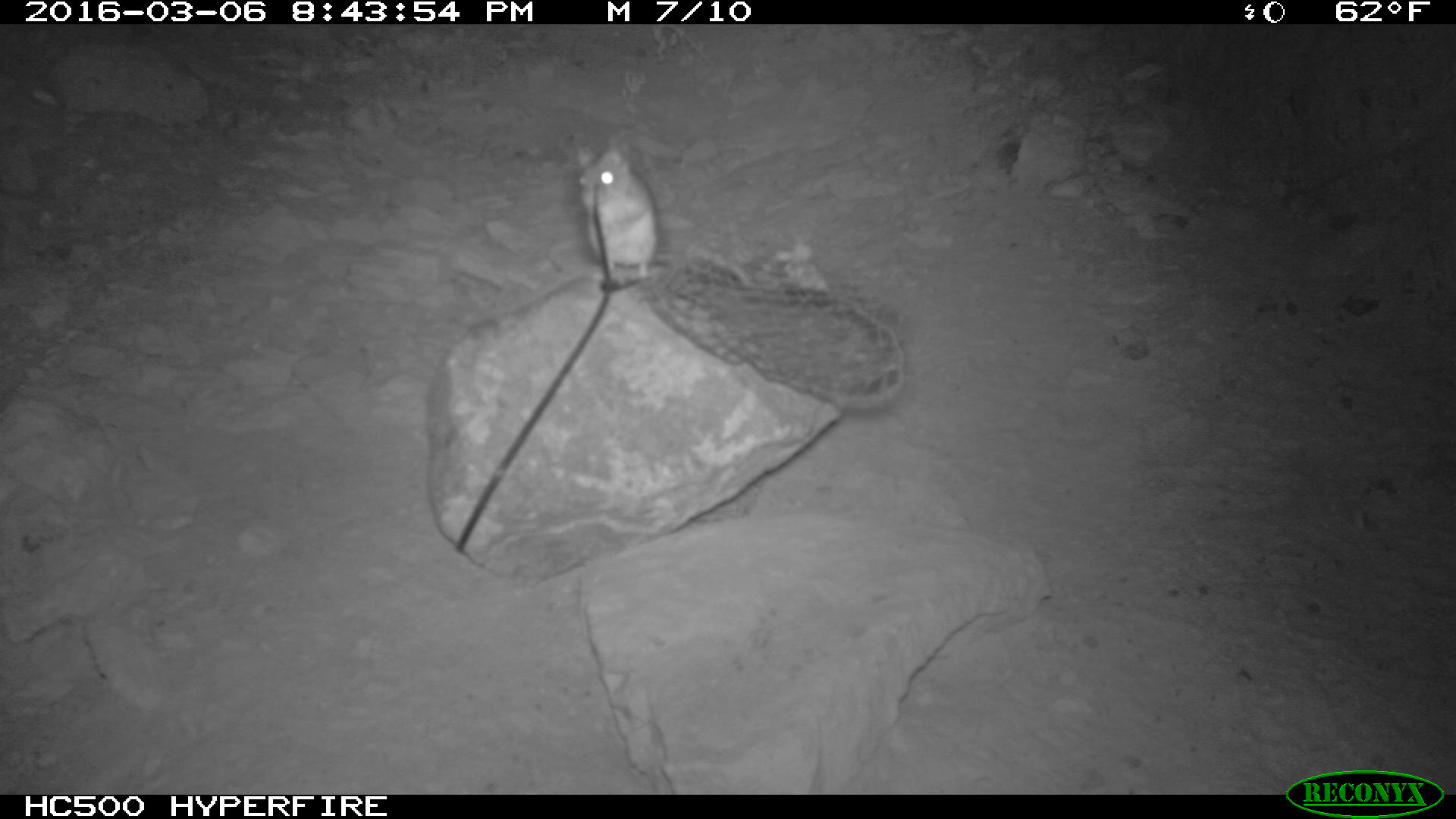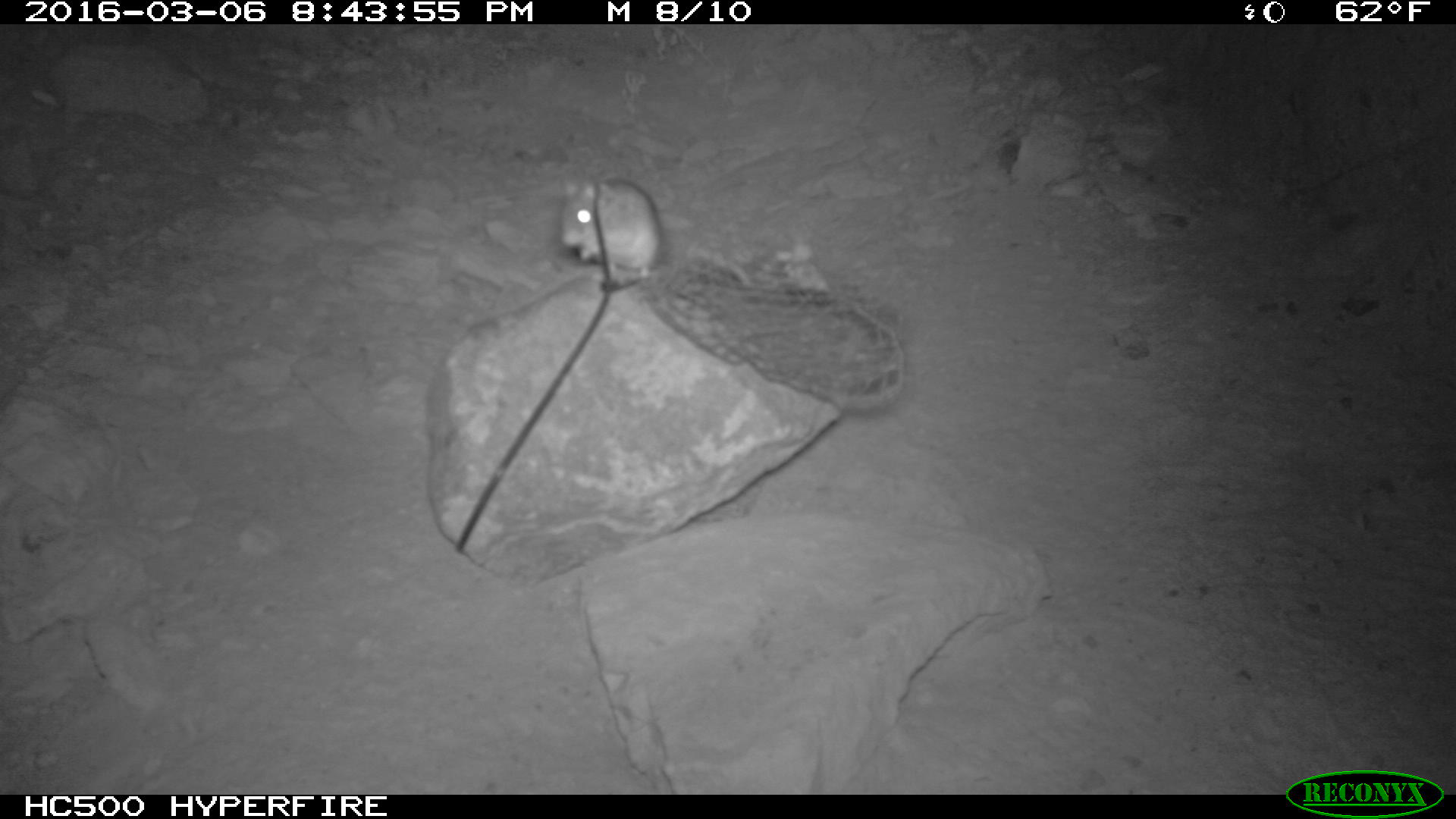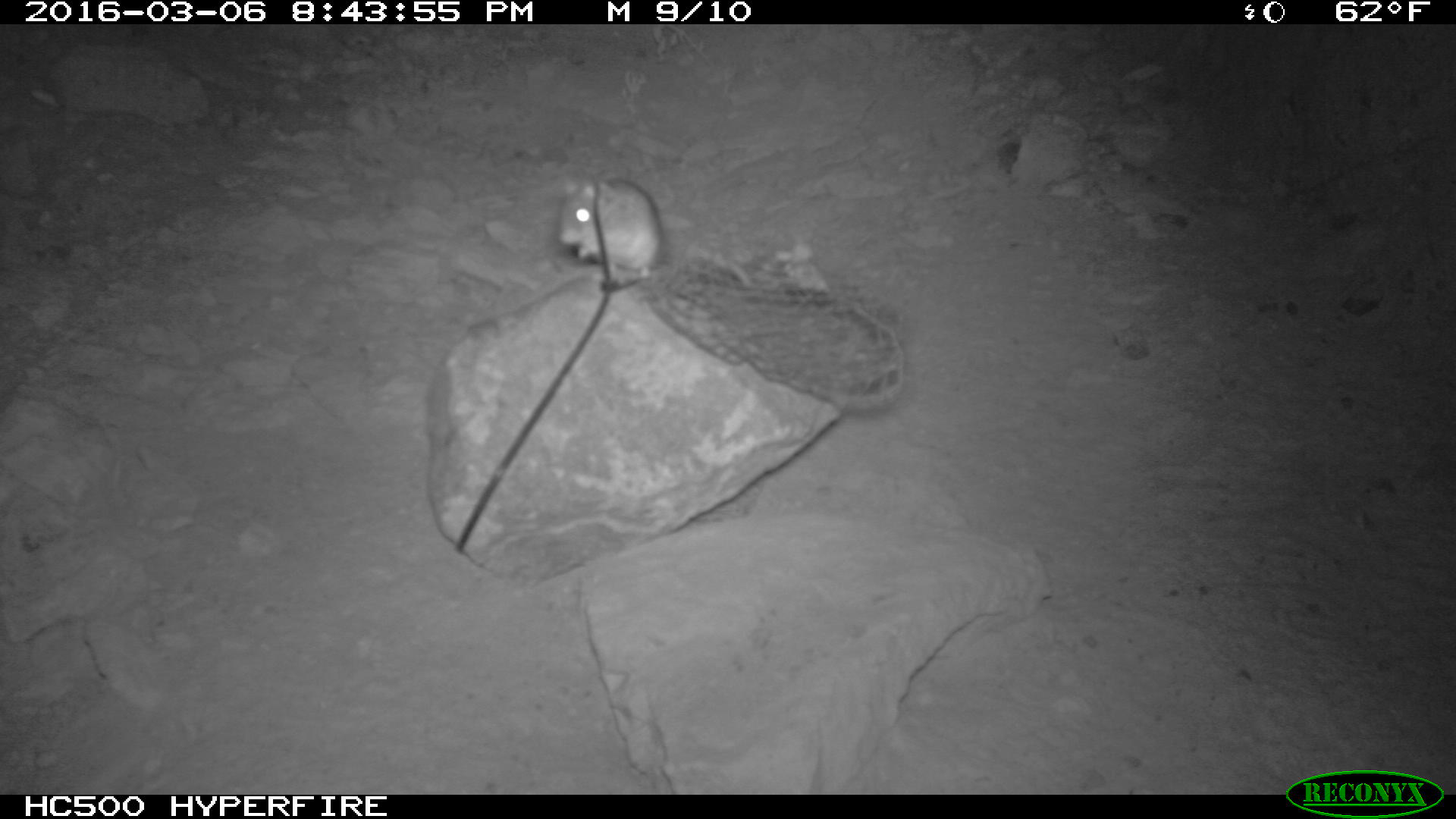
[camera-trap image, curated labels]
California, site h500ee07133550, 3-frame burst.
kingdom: Animalia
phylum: Chordata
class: Mammalia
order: Rodentia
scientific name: Rodentia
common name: rodent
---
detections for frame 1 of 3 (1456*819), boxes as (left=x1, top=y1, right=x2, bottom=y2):
rodent: (left=574, top=145, right=753, bottom=287)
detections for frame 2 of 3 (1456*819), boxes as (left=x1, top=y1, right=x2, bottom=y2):
rodent: (left=555, top=177, right=668, bottom=284)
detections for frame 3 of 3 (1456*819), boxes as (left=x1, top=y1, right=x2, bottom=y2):
rodent: (left=552, top=171, right=663, bottom=275)